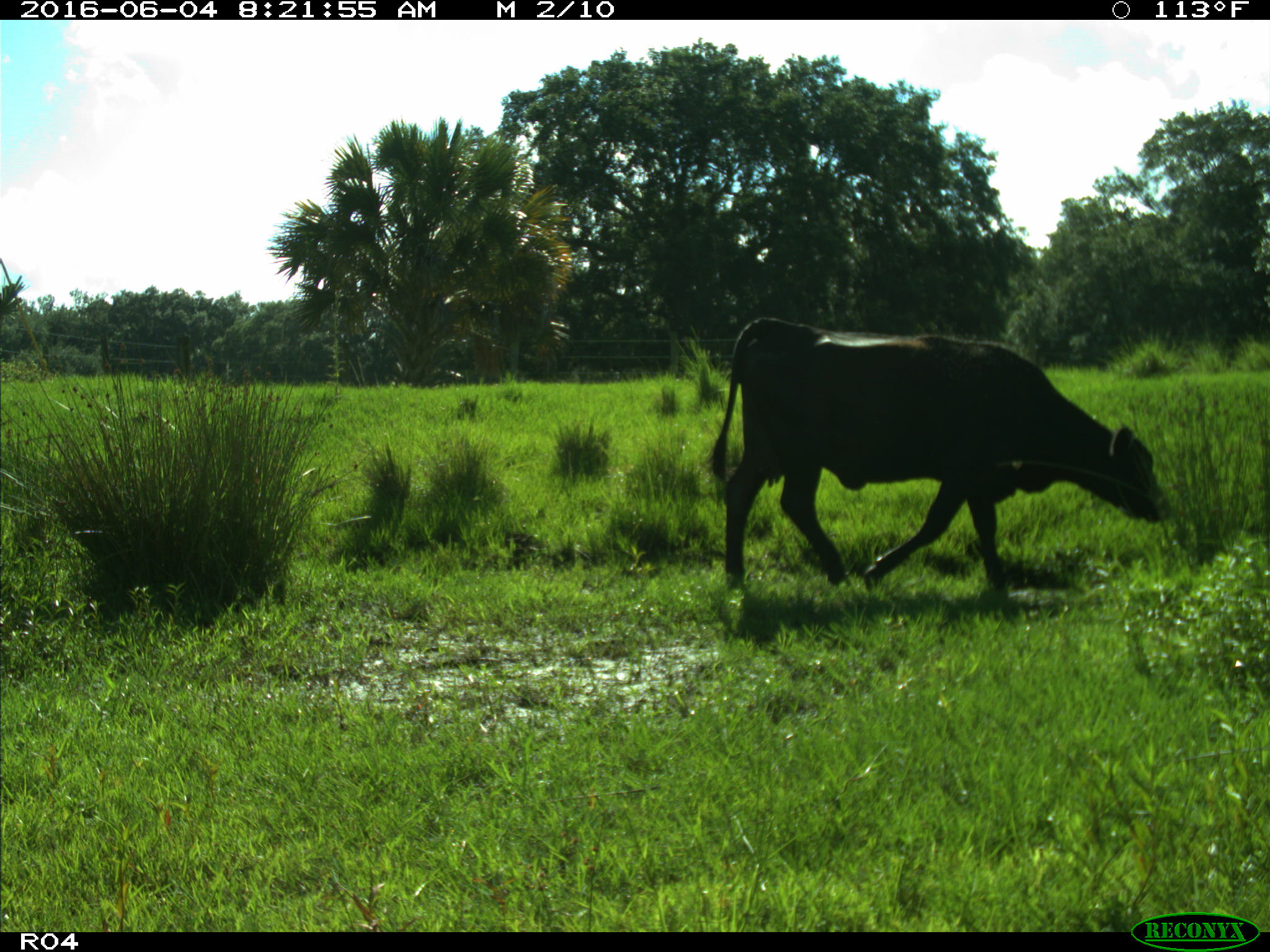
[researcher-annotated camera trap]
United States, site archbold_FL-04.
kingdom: Animalia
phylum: Chordata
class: Mammalia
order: Artiodactyla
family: Bovidae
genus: Bos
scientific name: Bos taurus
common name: domestic cow